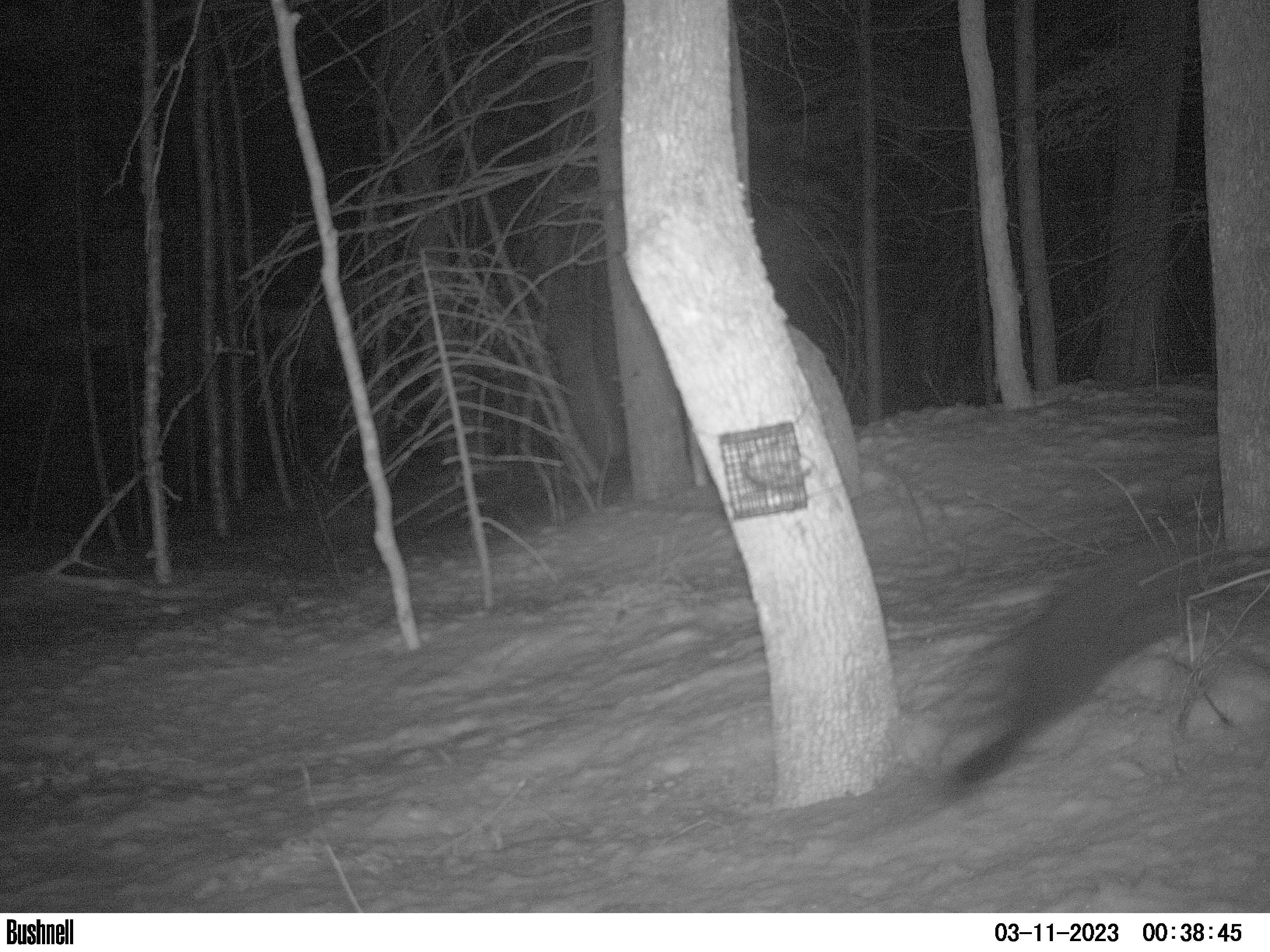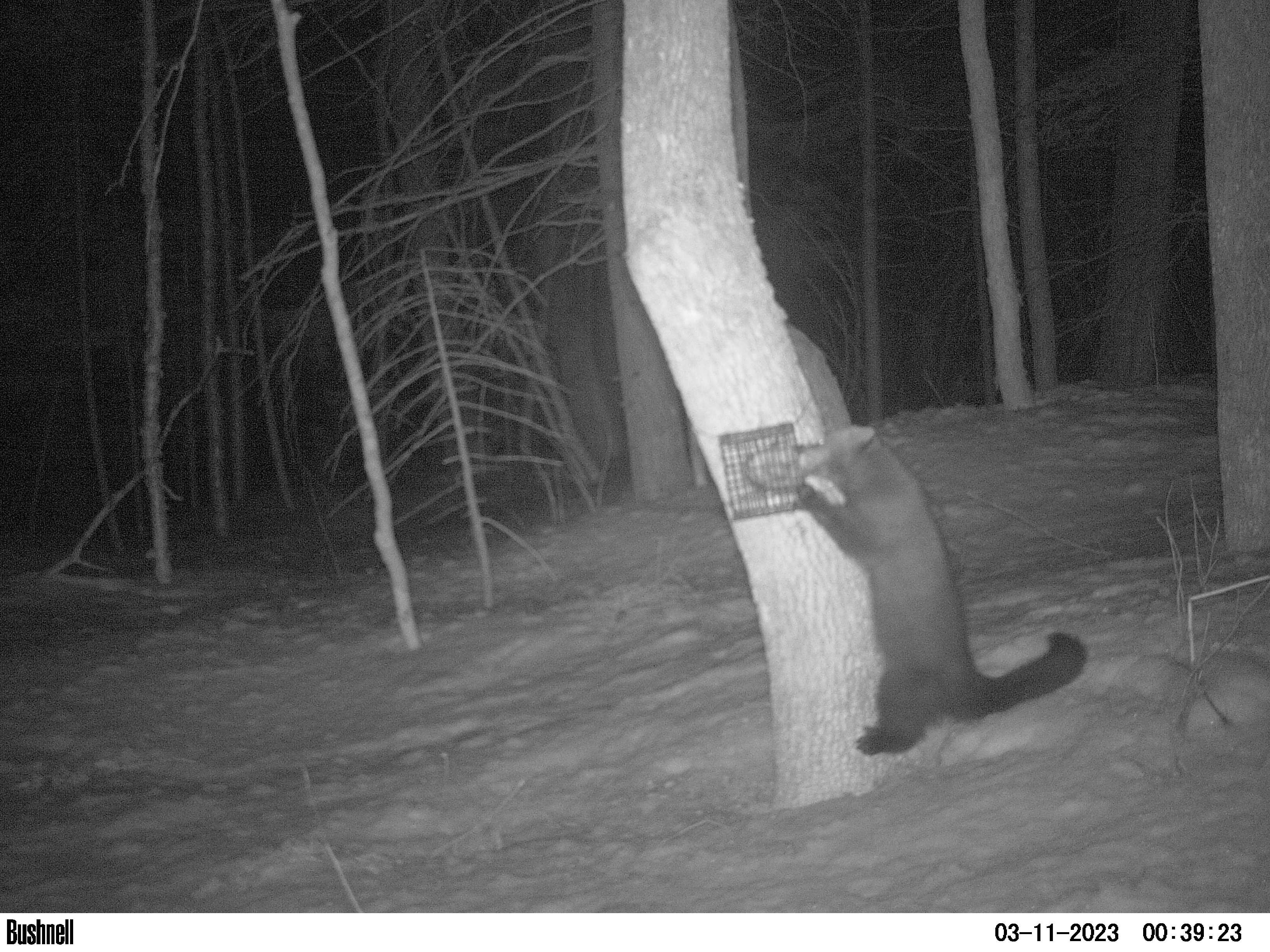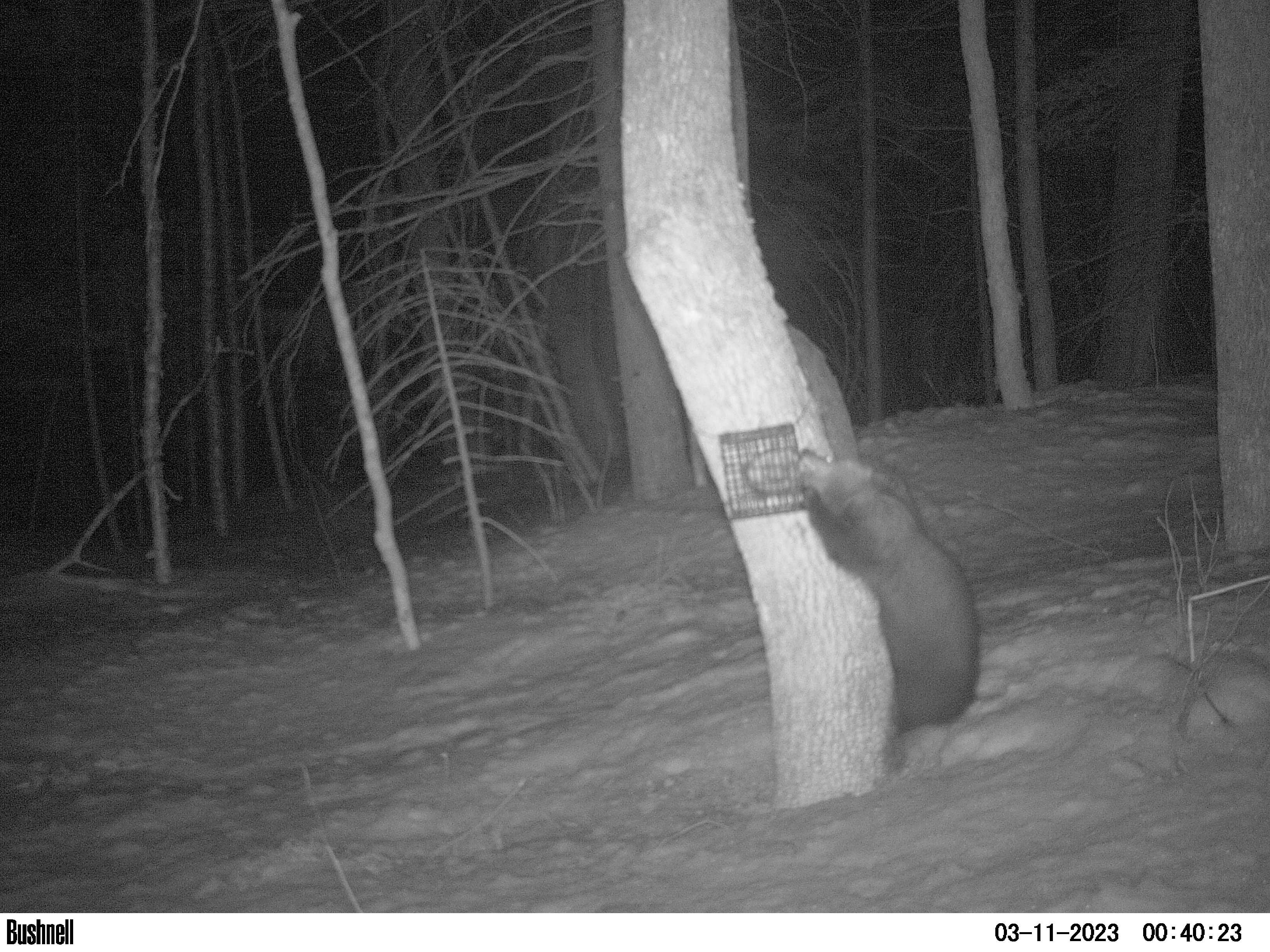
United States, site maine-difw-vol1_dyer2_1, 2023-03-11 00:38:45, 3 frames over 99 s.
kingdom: Animalia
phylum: Chordata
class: Mammalia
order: Carnivora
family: Mustelidae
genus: Pekania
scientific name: Pekania pennanti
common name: fisher